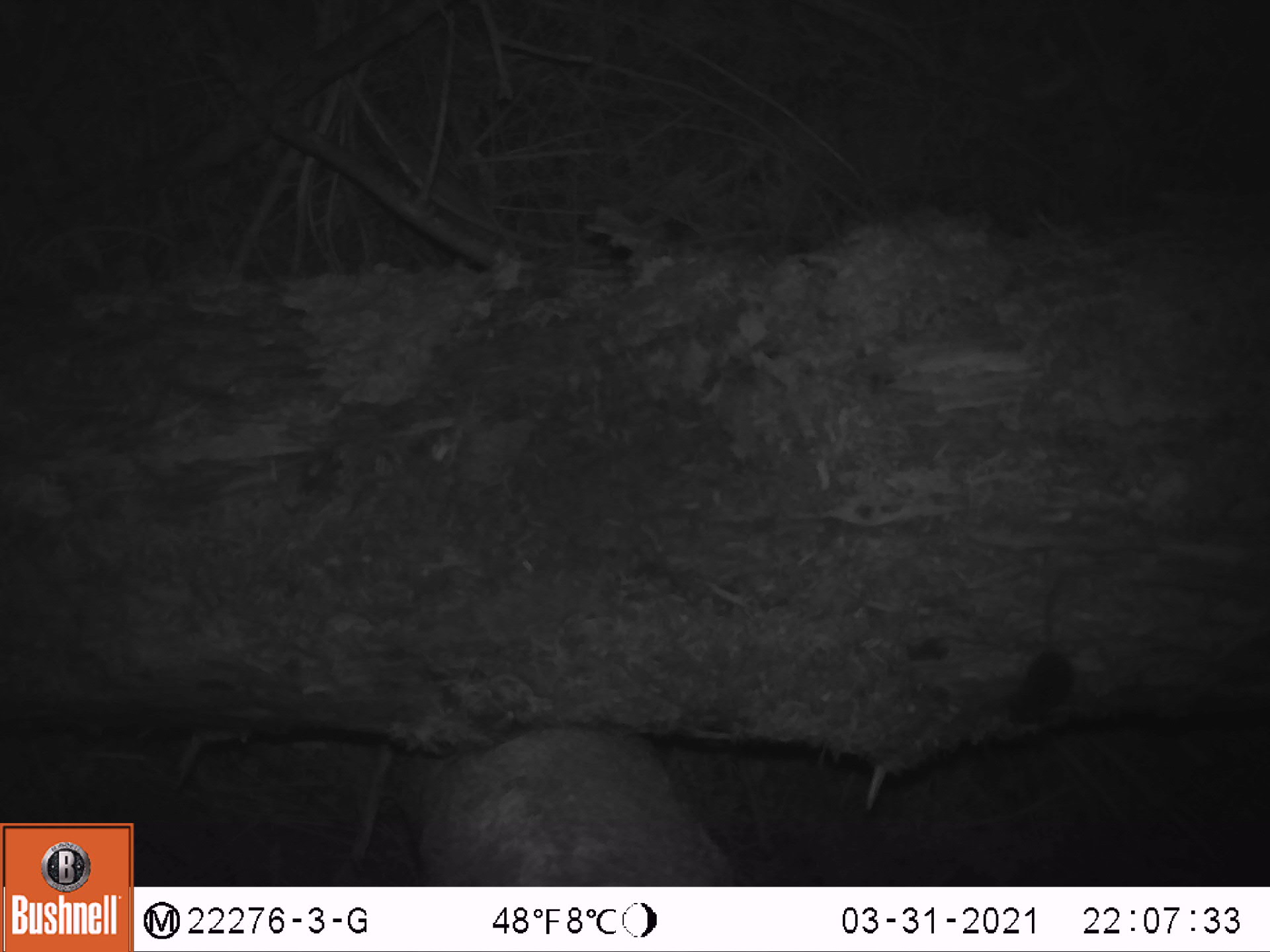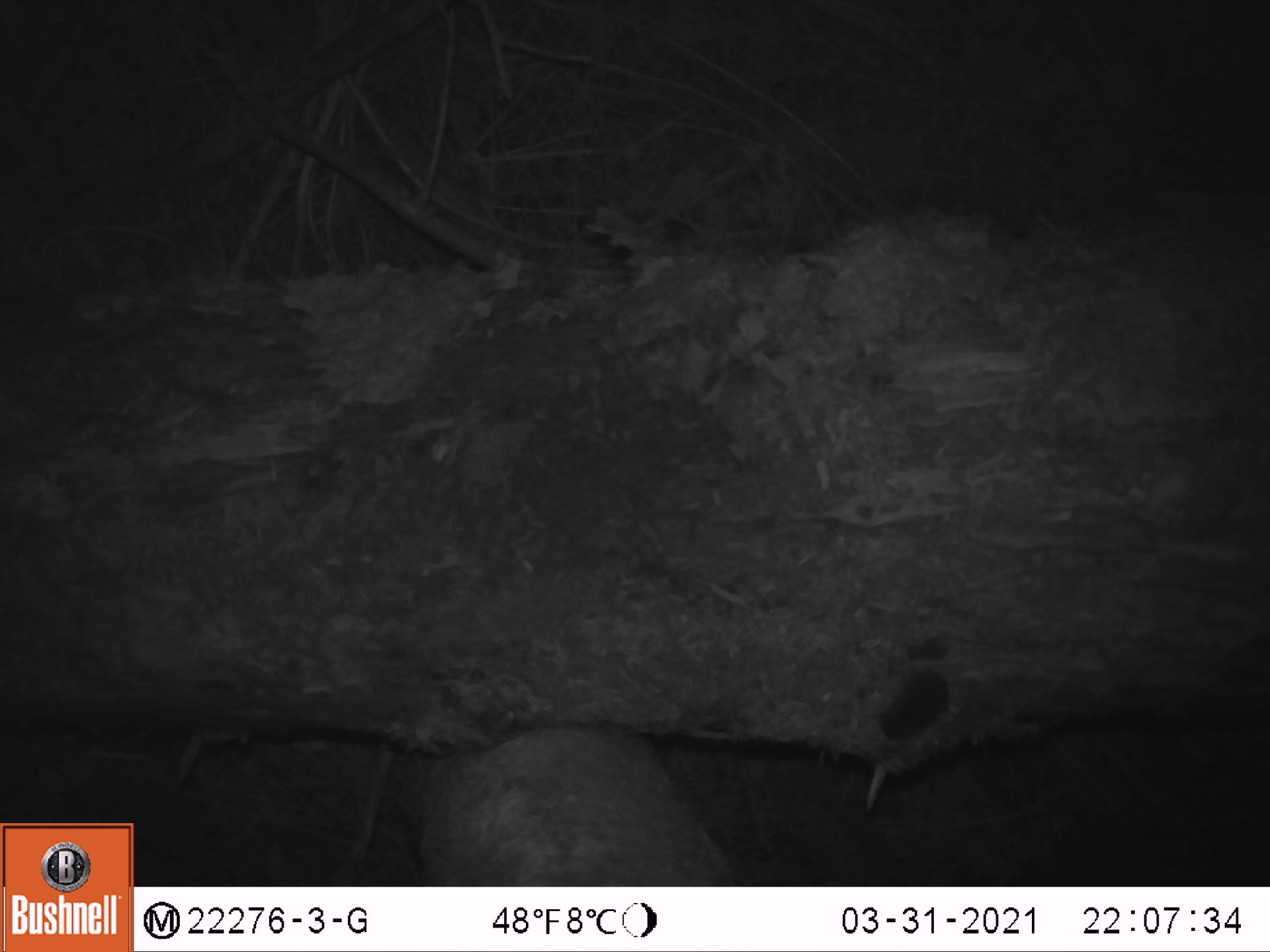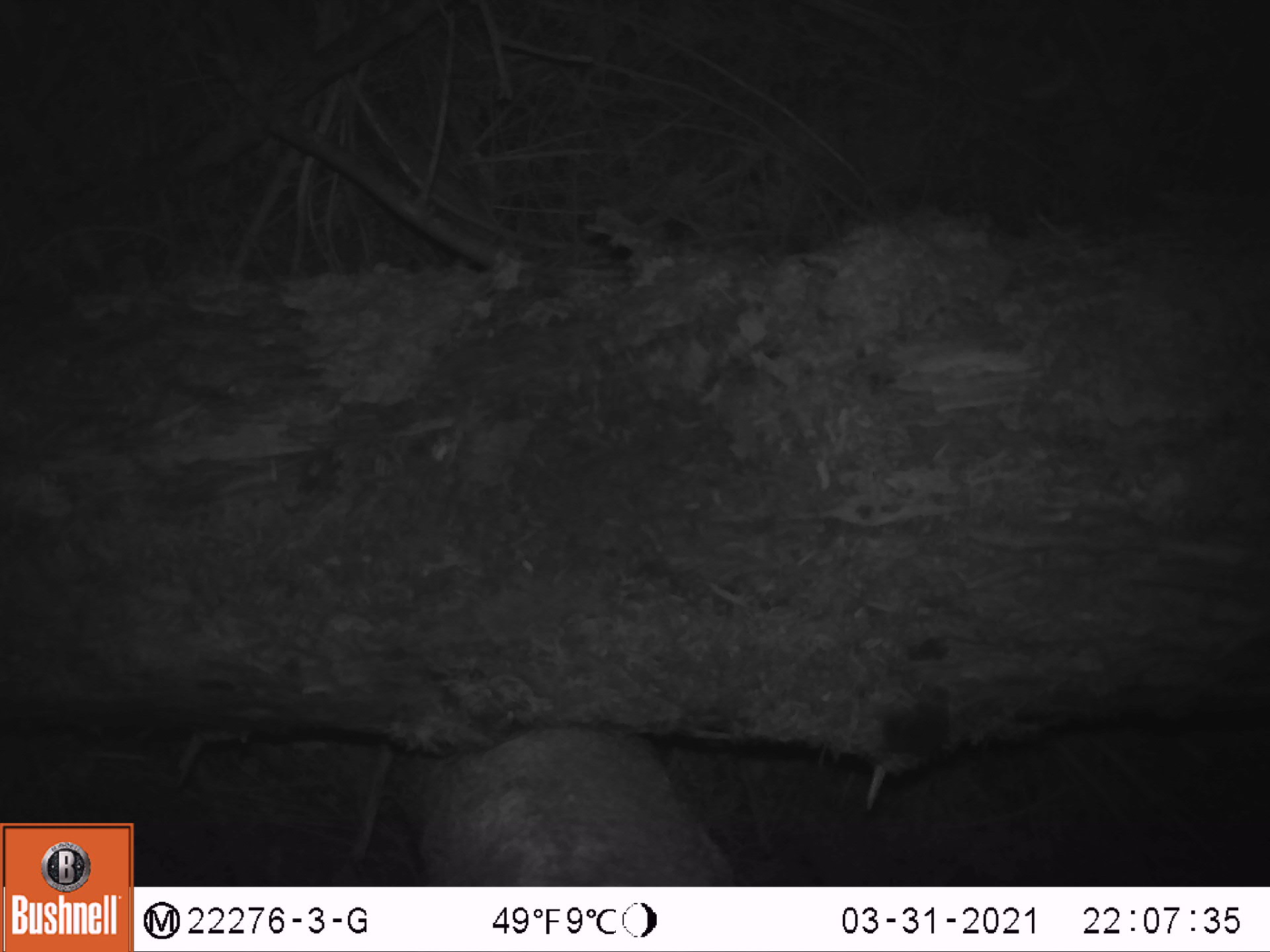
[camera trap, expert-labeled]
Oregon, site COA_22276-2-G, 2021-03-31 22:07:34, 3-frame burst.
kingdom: Animalia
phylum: Chordata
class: Mammalia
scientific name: Mammalia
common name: small mammal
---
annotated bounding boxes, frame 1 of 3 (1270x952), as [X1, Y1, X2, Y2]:
small mammal: [966, 534, 1107, 753]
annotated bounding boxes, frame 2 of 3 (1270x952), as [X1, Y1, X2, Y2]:
small mammal: [839, 587, 1035, 789]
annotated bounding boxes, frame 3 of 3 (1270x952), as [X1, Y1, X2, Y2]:
small mammal: [815, 622, 1021, 794]